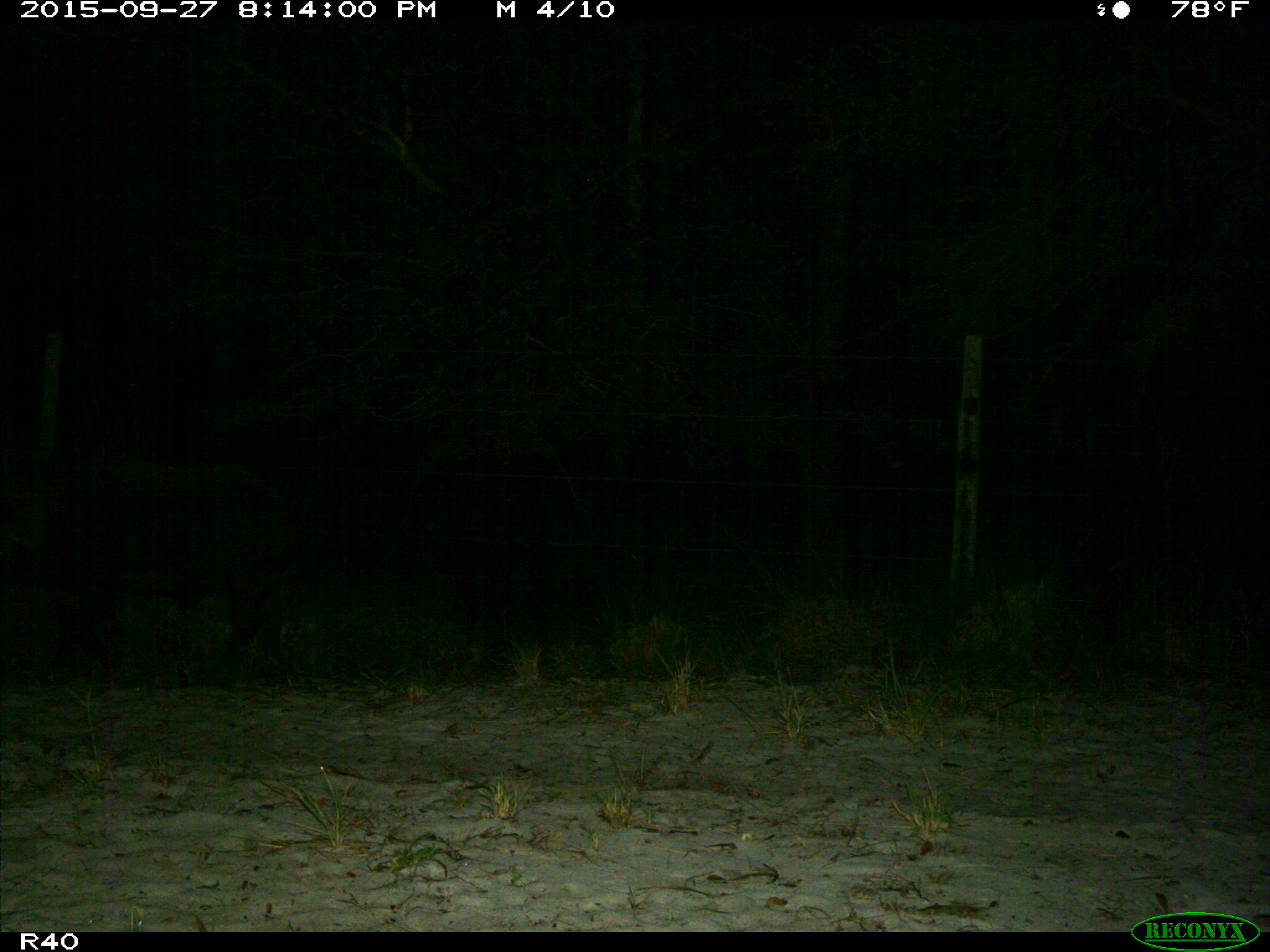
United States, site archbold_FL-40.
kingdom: Animalia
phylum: Chordata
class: Mammalia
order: Artiodactyla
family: Suidae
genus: Sus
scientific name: Sus scrofa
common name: wild boar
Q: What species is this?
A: Sus scrofa (wild boar).